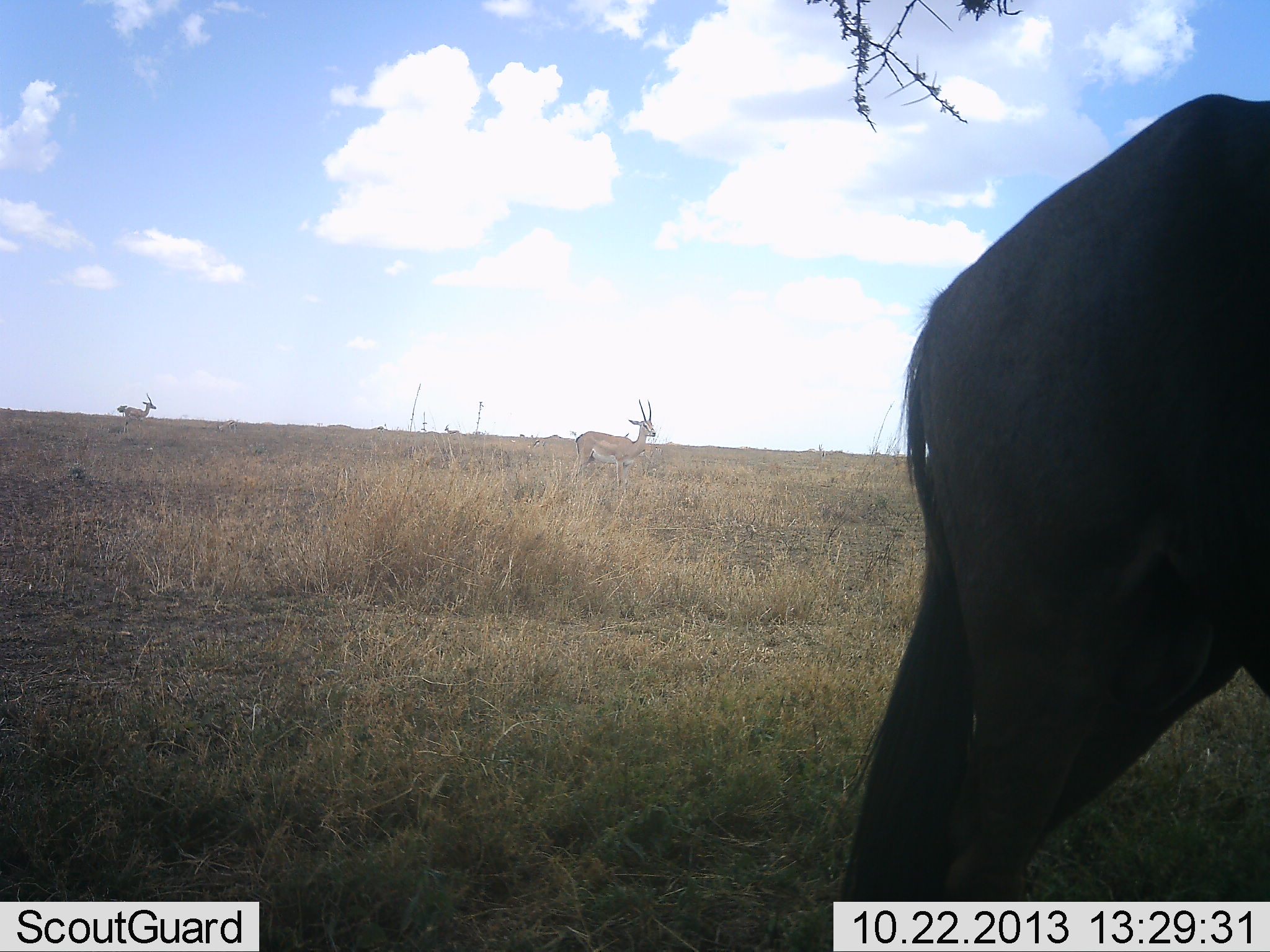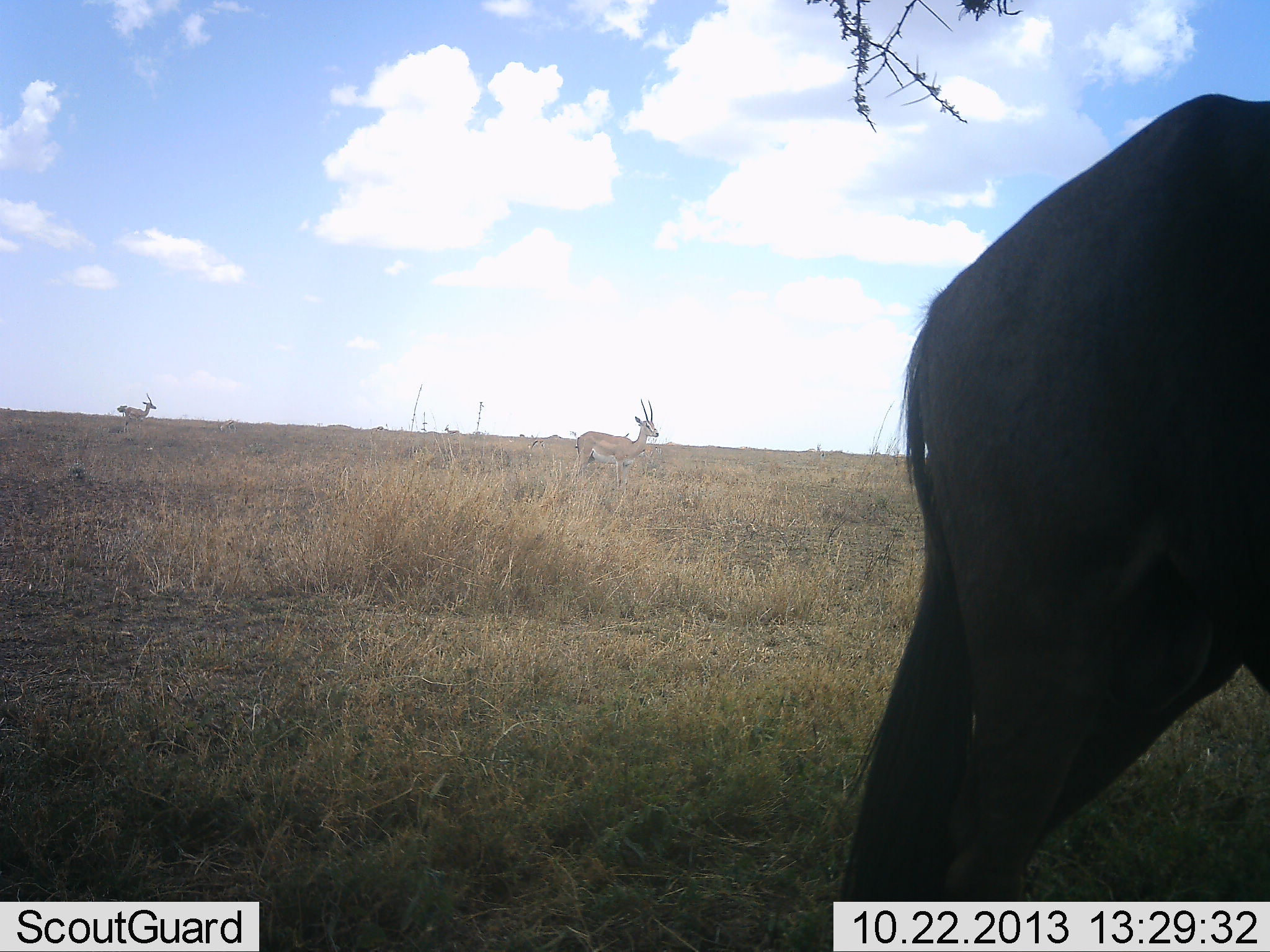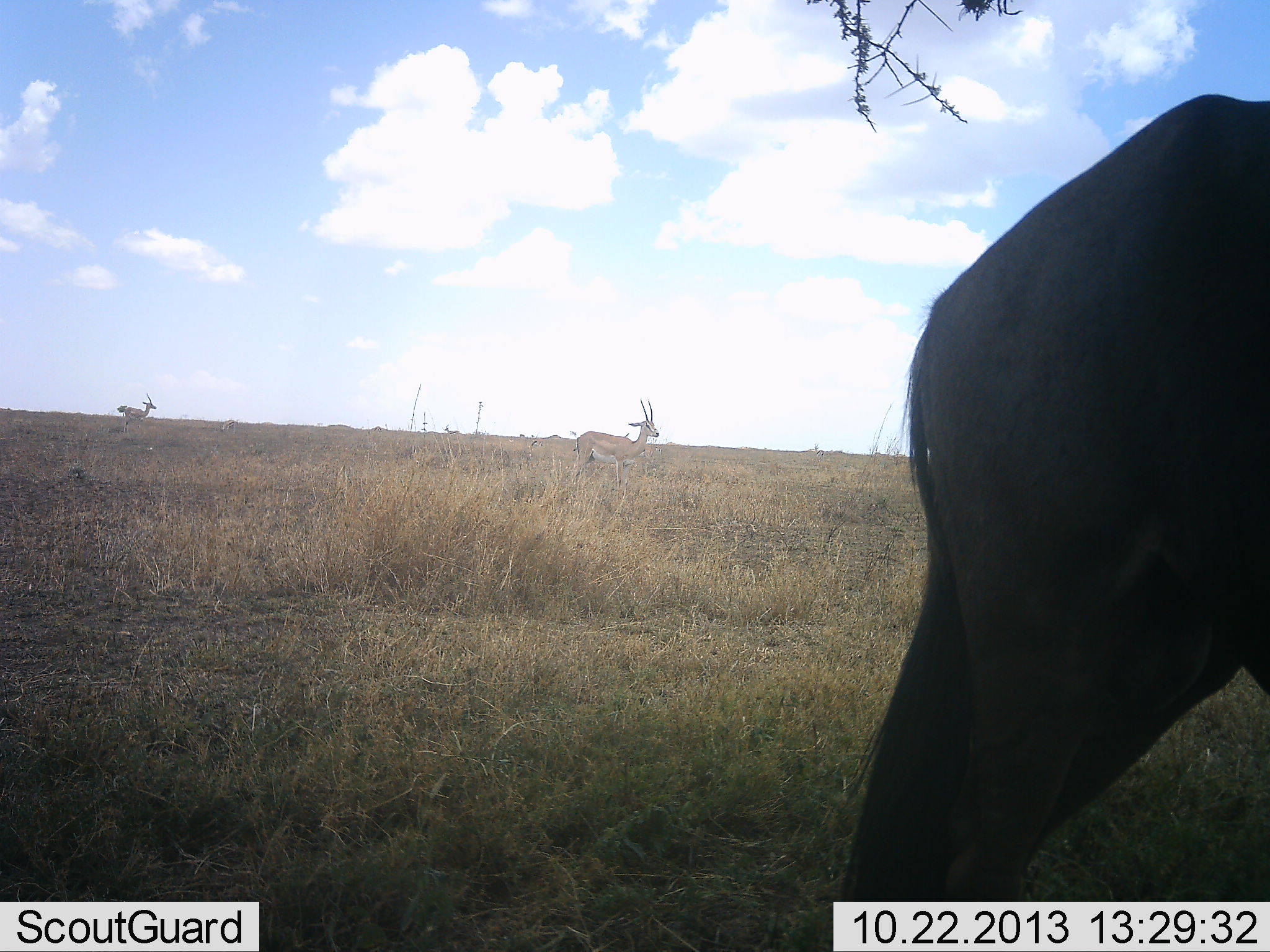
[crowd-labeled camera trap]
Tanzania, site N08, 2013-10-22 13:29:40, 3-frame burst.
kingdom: Animalia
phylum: Chordata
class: Mammalia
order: Artiodactyla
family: Bovidae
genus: Nanger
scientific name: Nanger granti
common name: grant's gazelle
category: gazellegrants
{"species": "gazellegrants (grant's gazelle) (Nanger granti)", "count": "2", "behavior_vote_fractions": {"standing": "78%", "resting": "6%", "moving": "17%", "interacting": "0%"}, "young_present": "0%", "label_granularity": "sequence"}